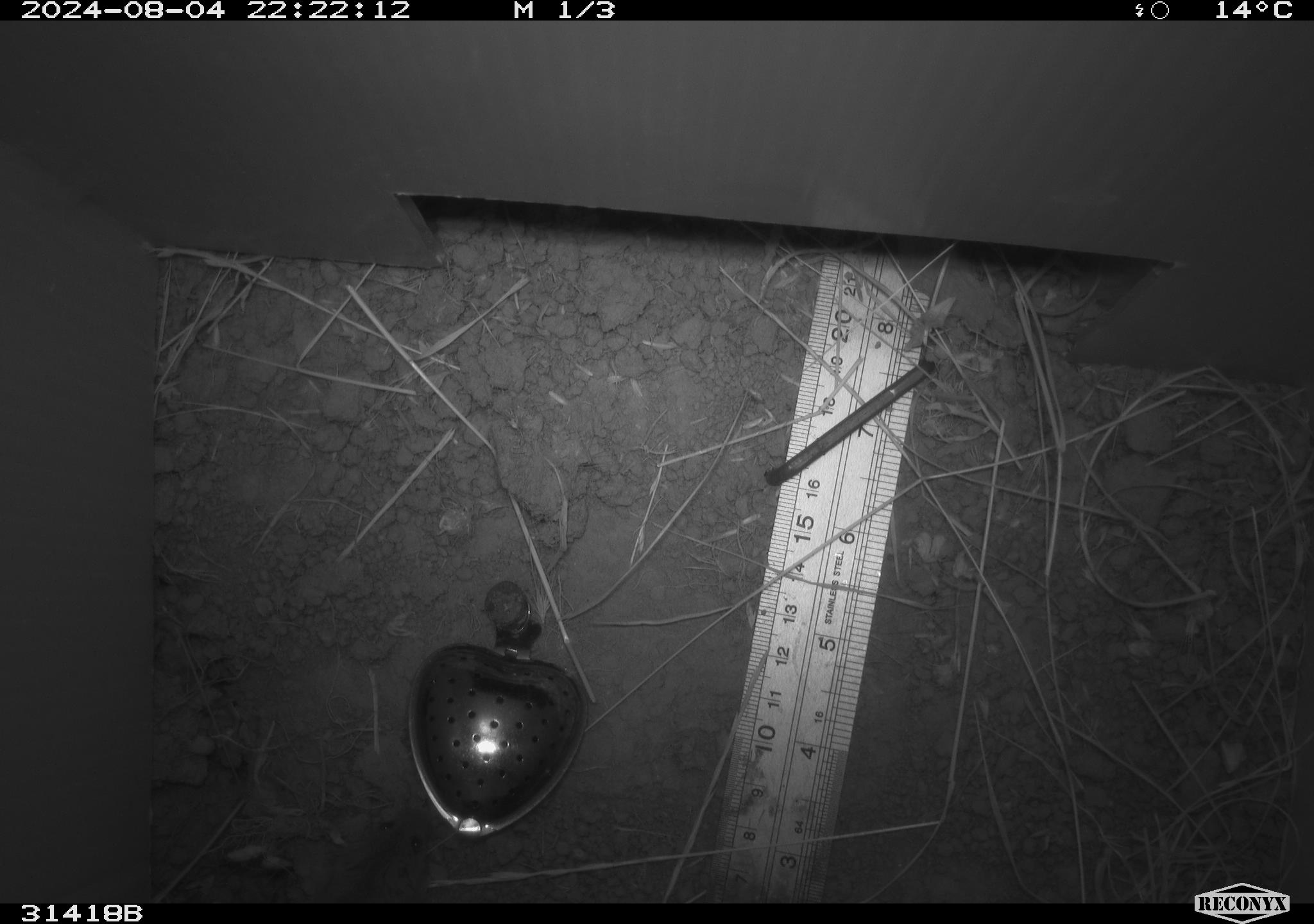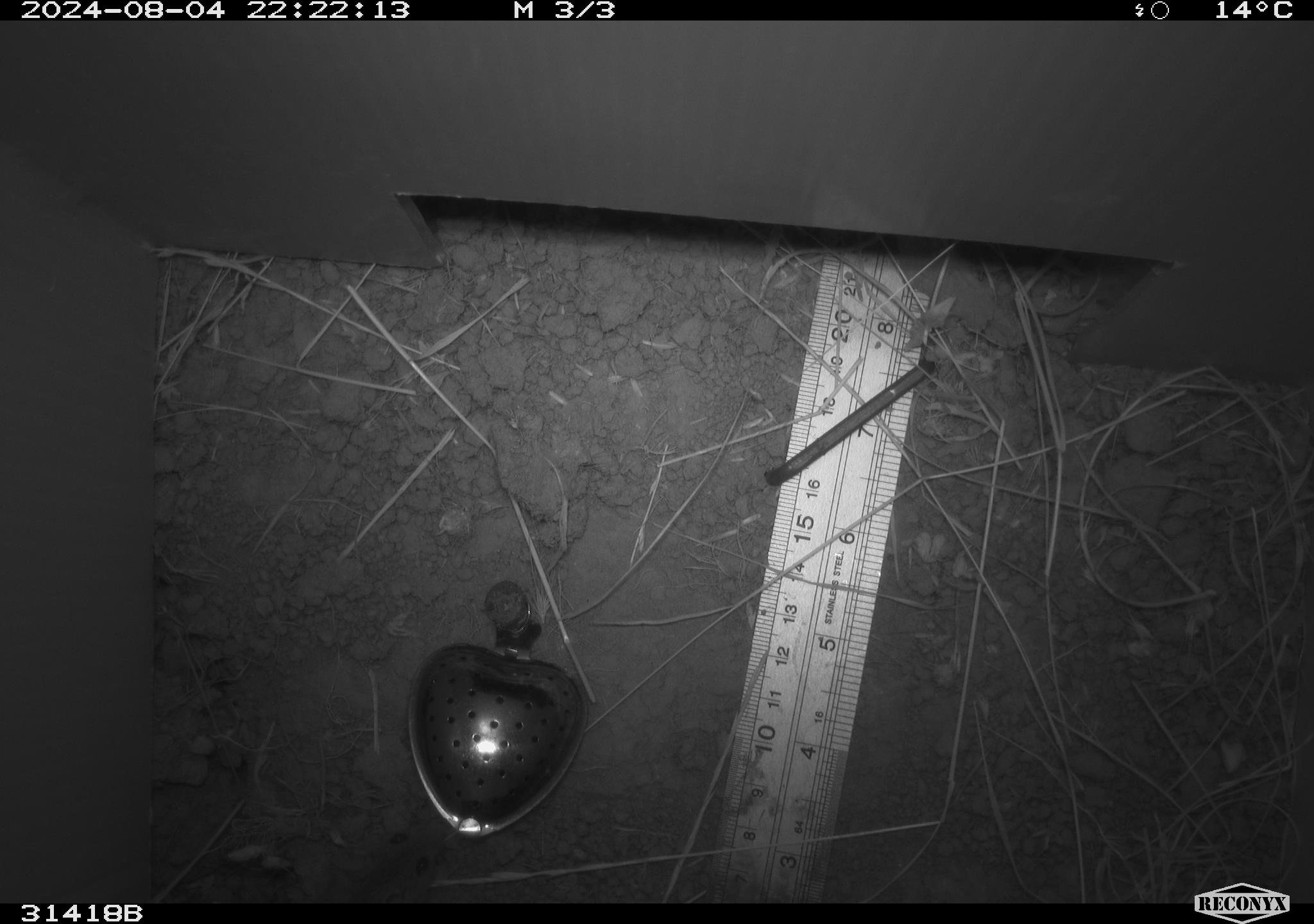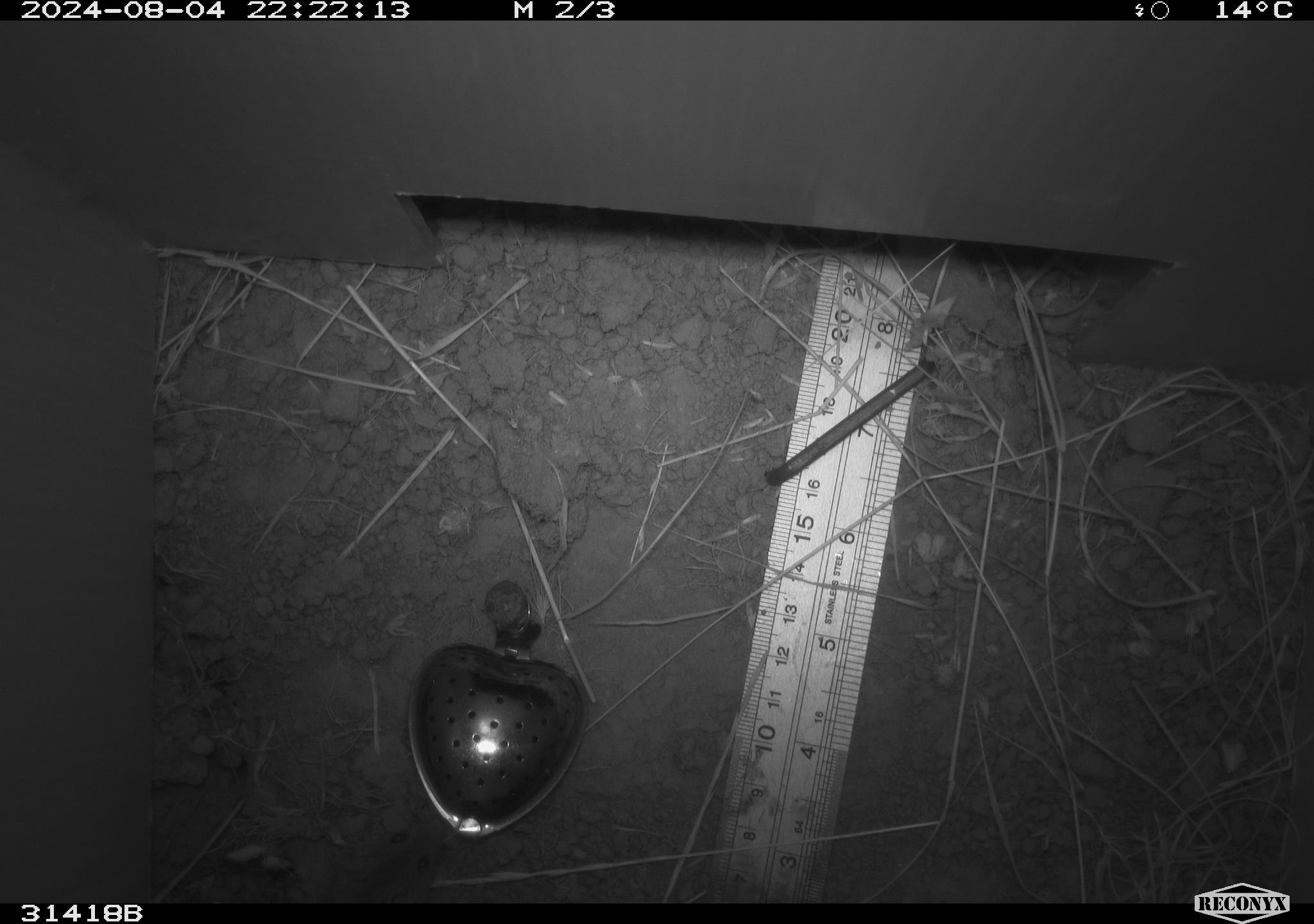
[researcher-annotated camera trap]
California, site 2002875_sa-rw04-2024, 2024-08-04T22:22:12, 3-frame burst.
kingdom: Animalia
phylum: Chordata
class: Mammalia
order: Rodentia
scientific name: Rodentia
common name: mouse species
Mouse species (Rodentia).